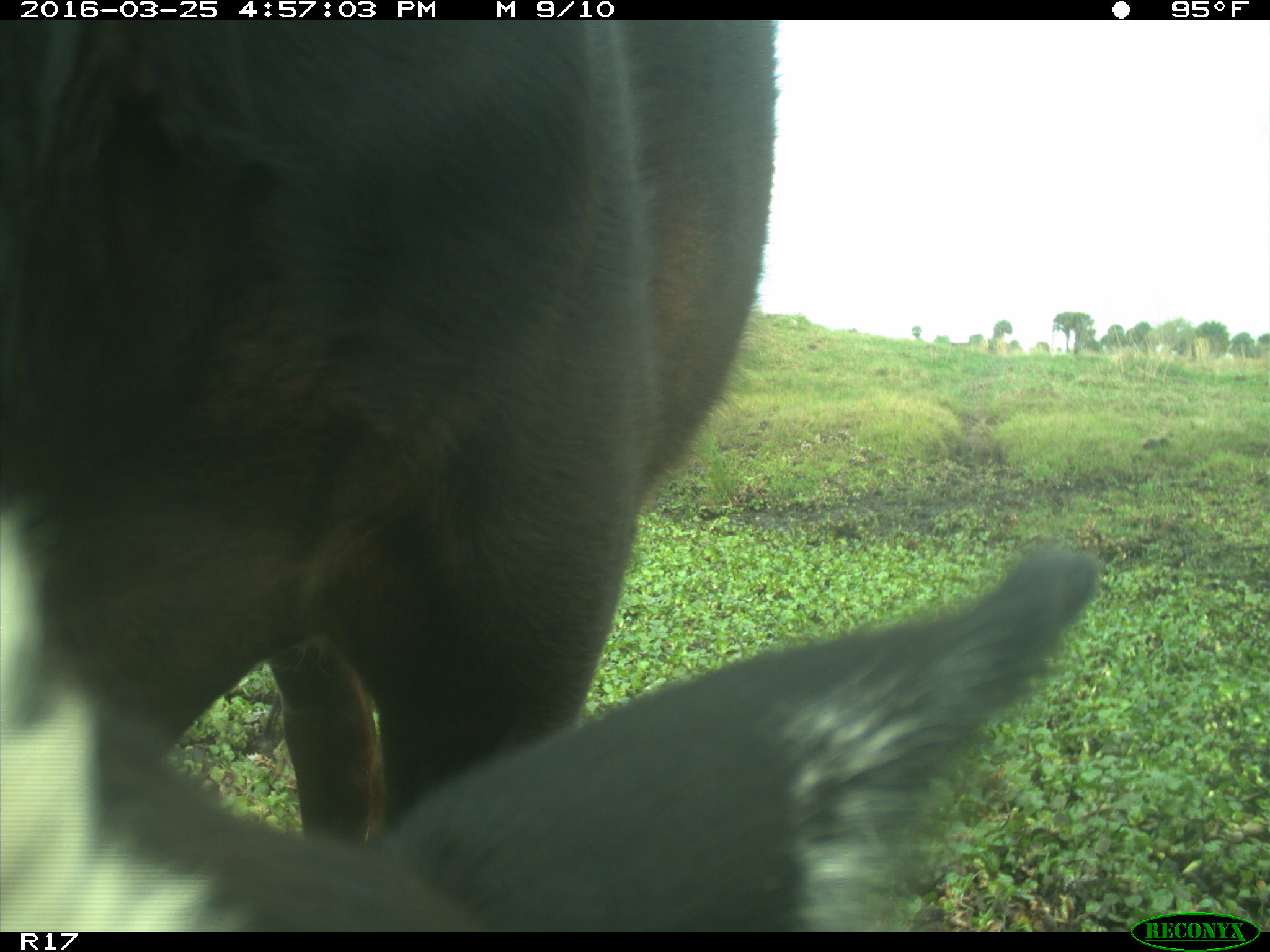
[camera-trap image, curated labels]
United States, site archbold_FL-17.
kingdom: Animalia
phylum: Chordata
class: Mammalia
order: Artiodactyla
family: Bovidae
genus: Bos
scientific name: Bos taurus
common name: domestic cow